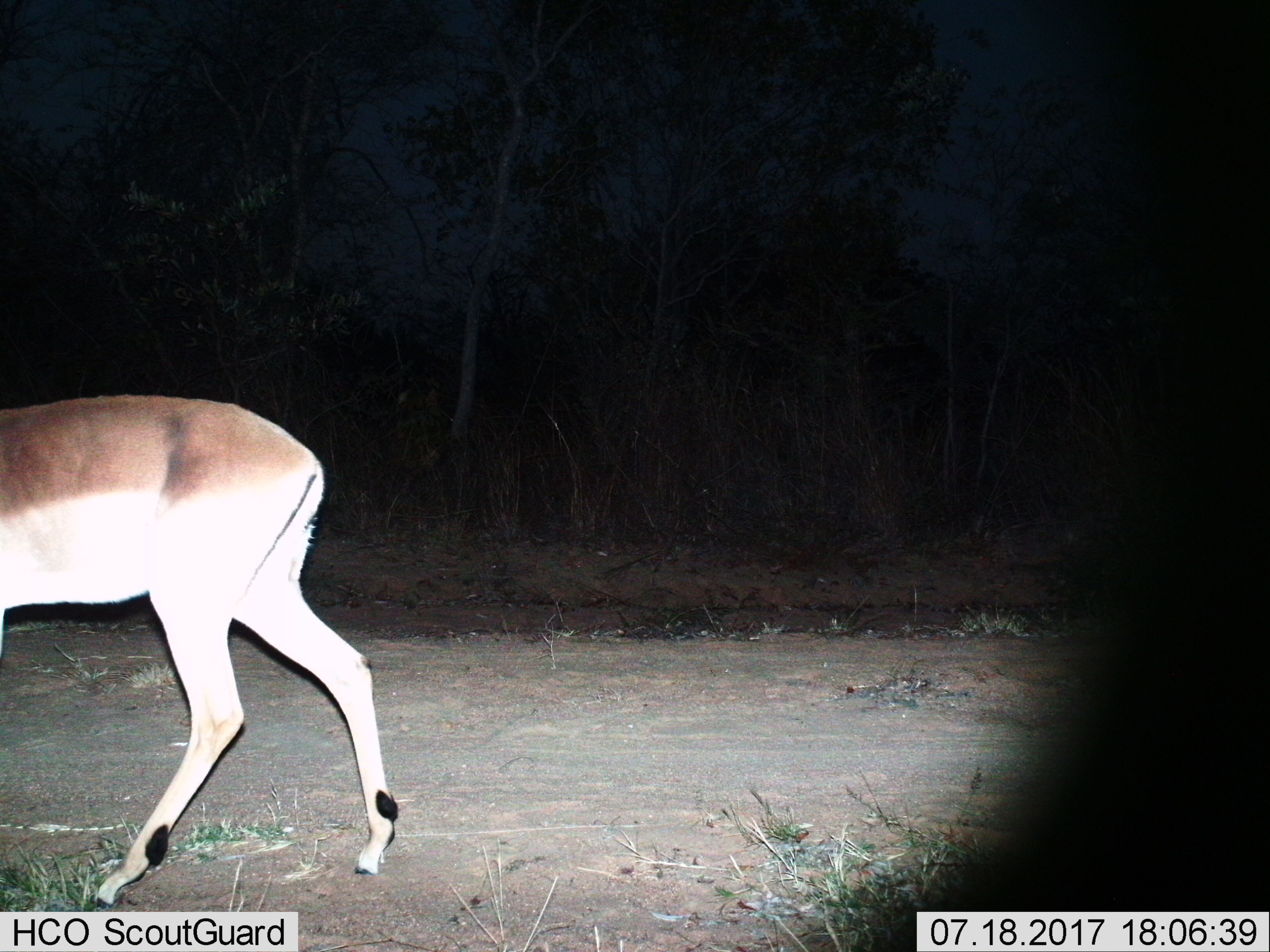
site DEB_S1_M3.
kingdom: Animalia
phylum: Chordata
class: Mammalia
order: Artiodactyla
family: Bovidae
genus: Aepyceros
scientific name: Aepyceros melampus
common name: impala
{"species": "impala (Aepyceros melampus)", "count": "1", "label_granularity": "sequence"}